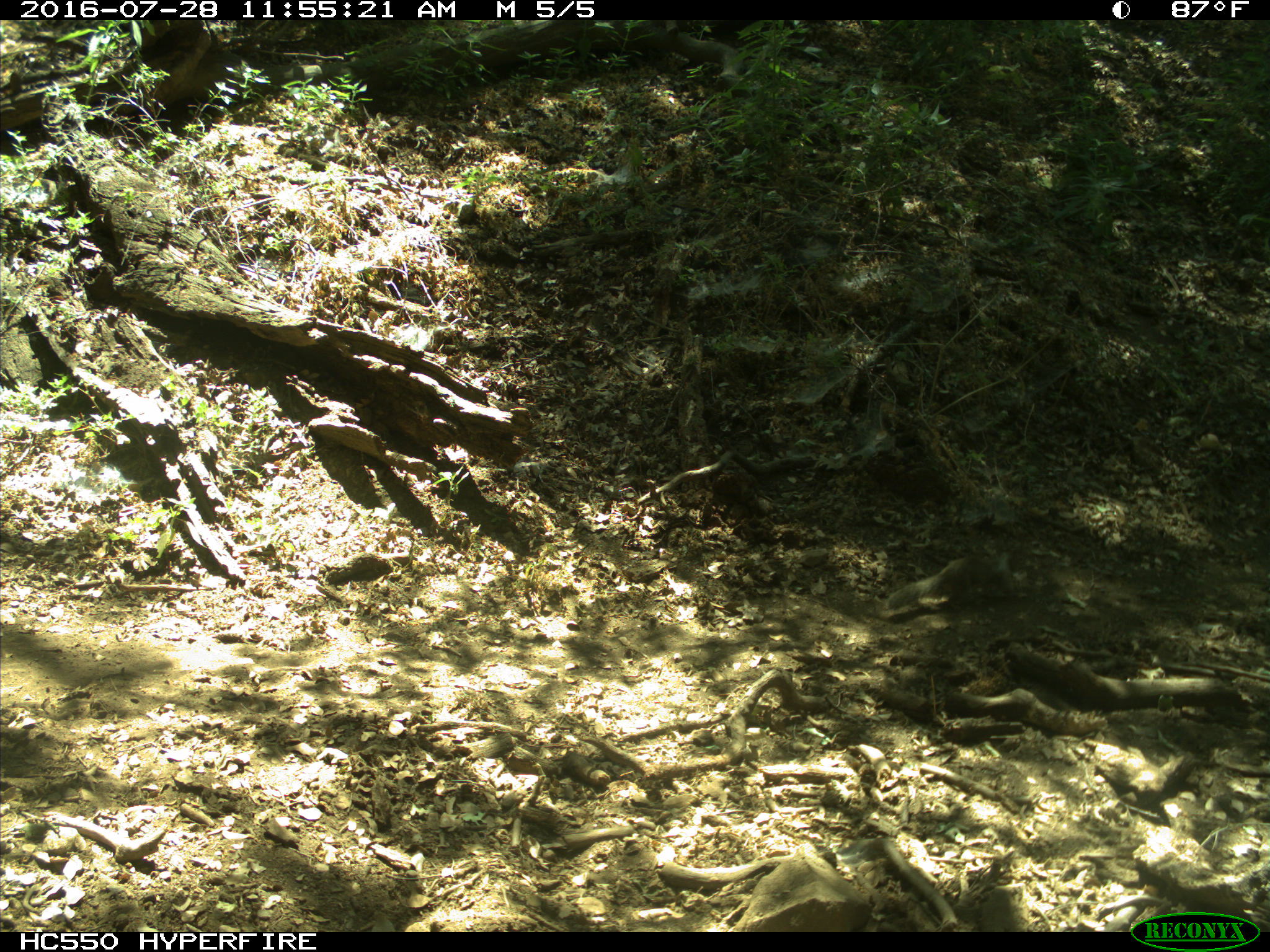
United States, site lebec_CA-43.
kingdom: Animalia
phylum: Chordata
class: Mammalia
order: Rodentia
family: Sciuridae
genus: Otospermophilus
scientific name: Otospermophilus beecheyi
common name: california ground squirrel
Otospermophilus beecheyi (california ground squirrel).